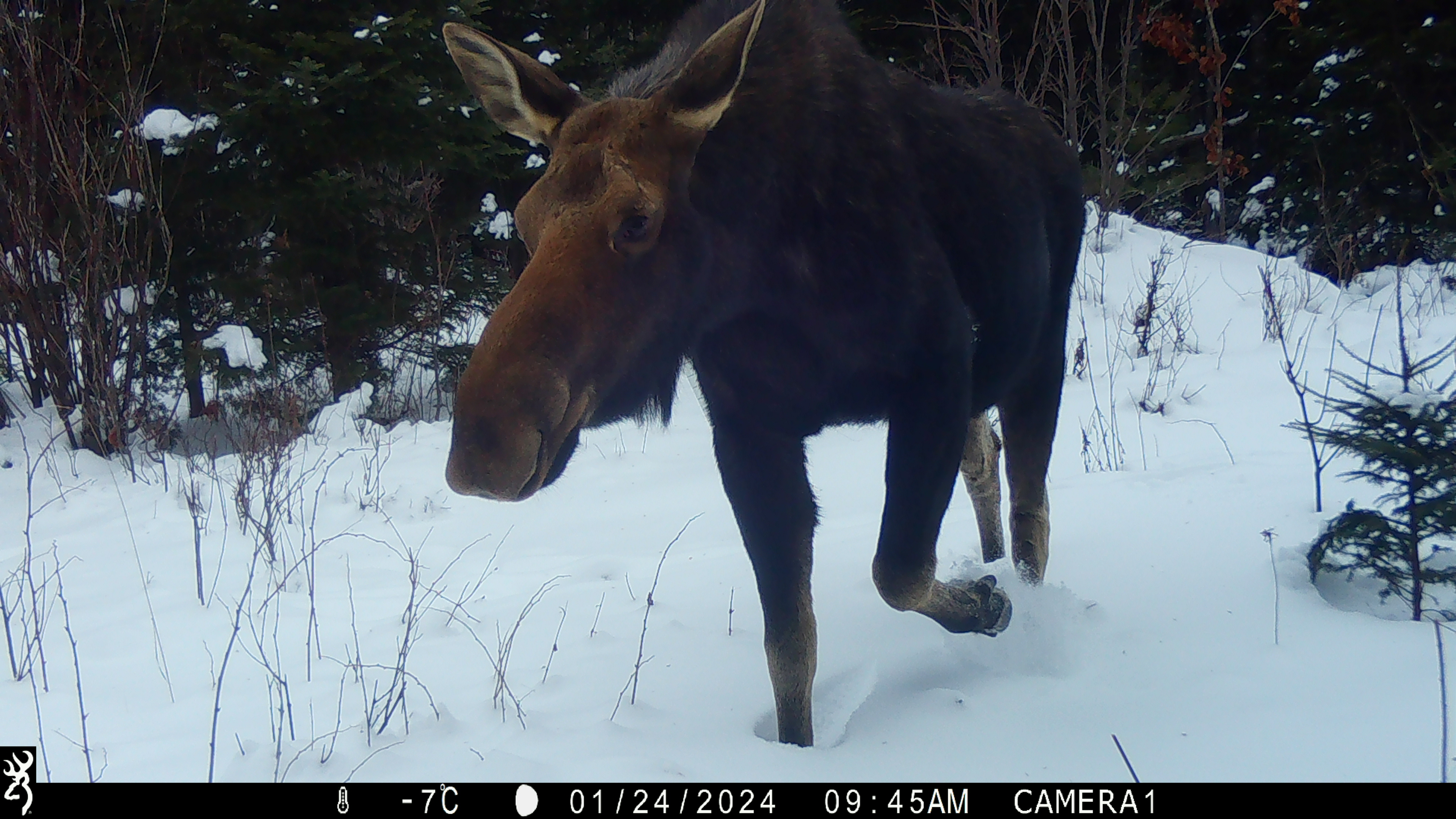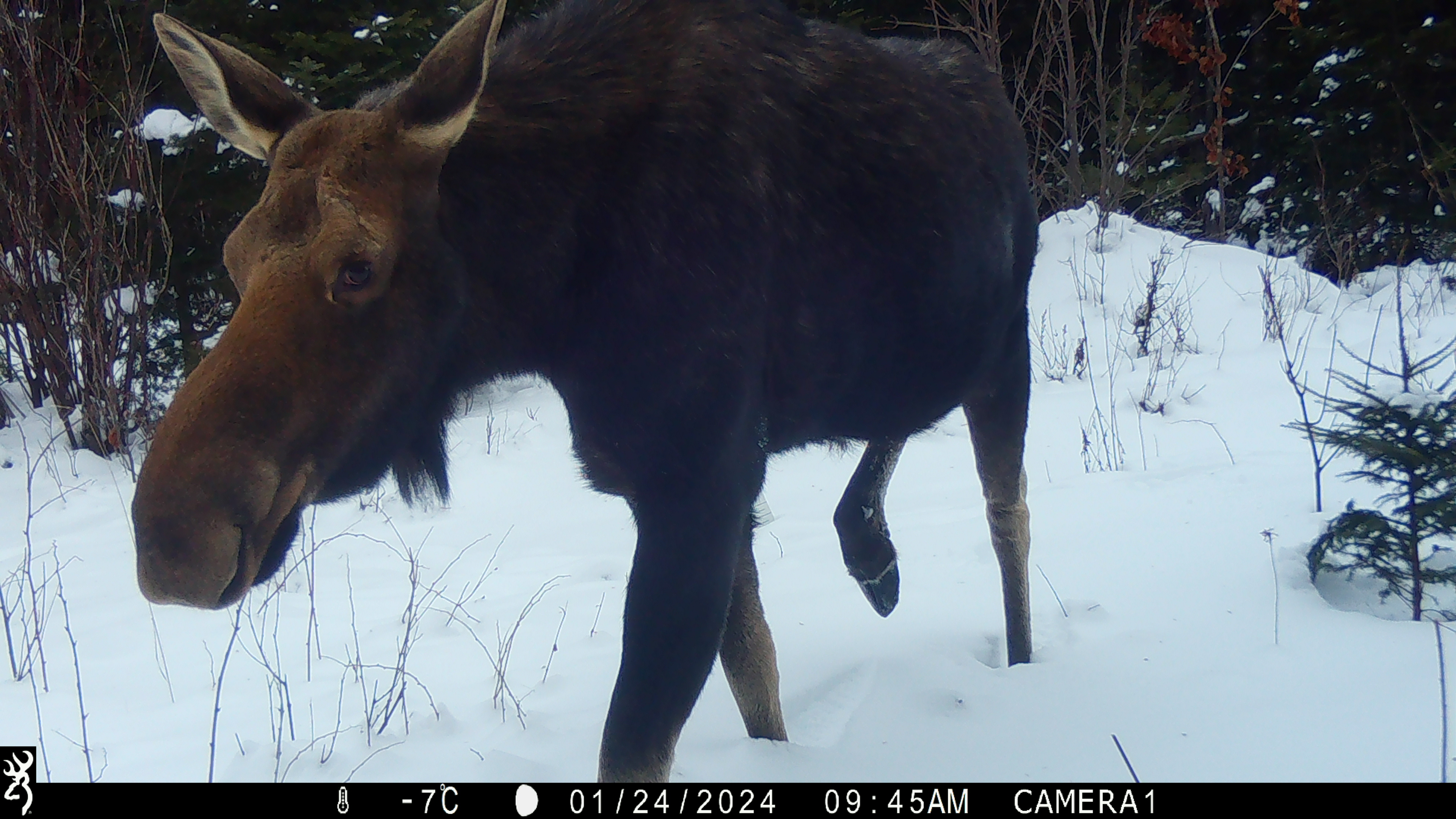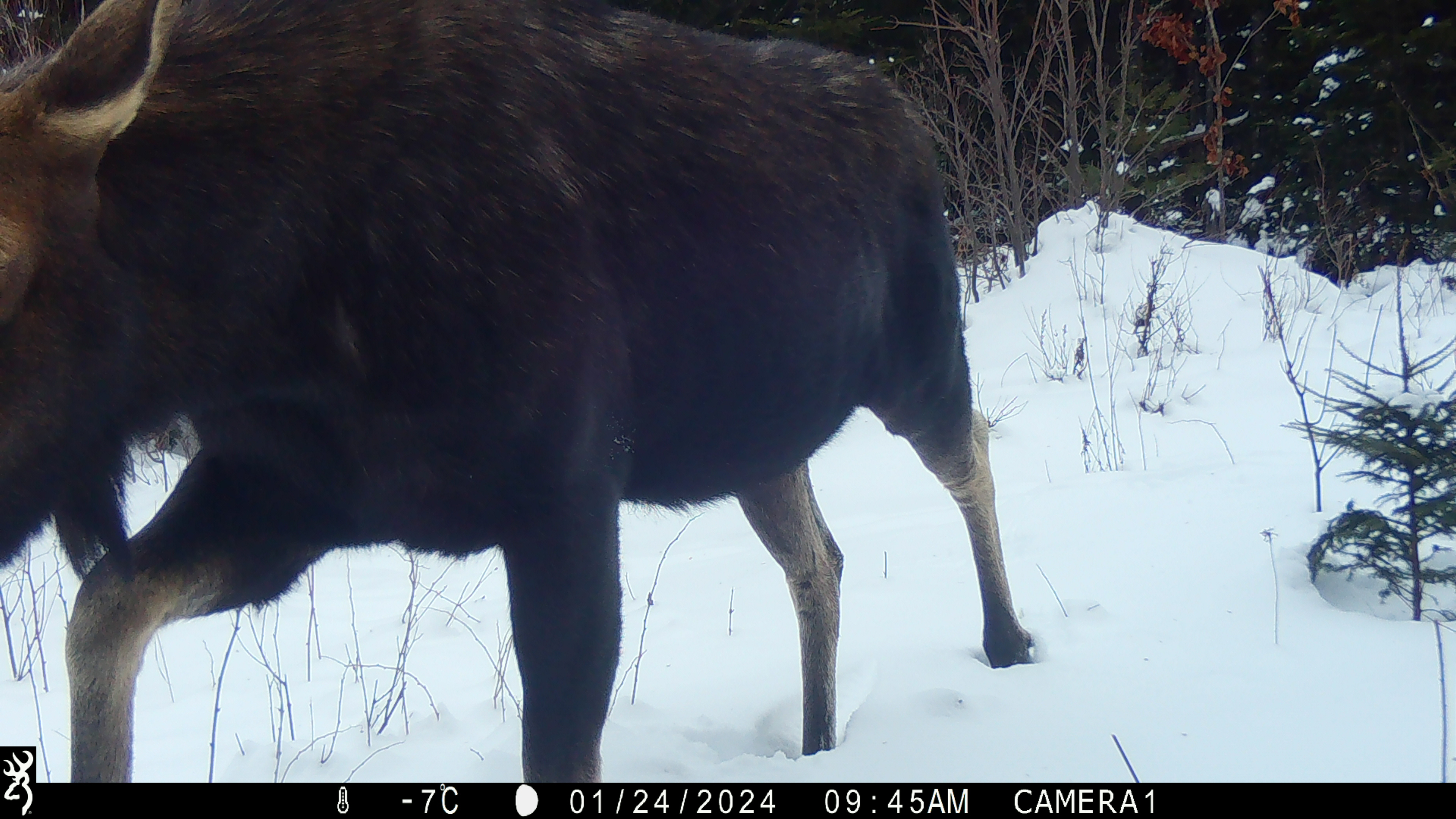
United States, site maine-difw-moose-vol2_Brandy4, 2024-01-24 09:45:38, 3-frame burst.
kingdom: Animalia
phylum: Chordata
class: Mammalia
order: Artiodactyla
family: Cervidae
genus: Alces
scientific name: Alces alces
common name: moose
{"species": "moose (Alces alces)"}